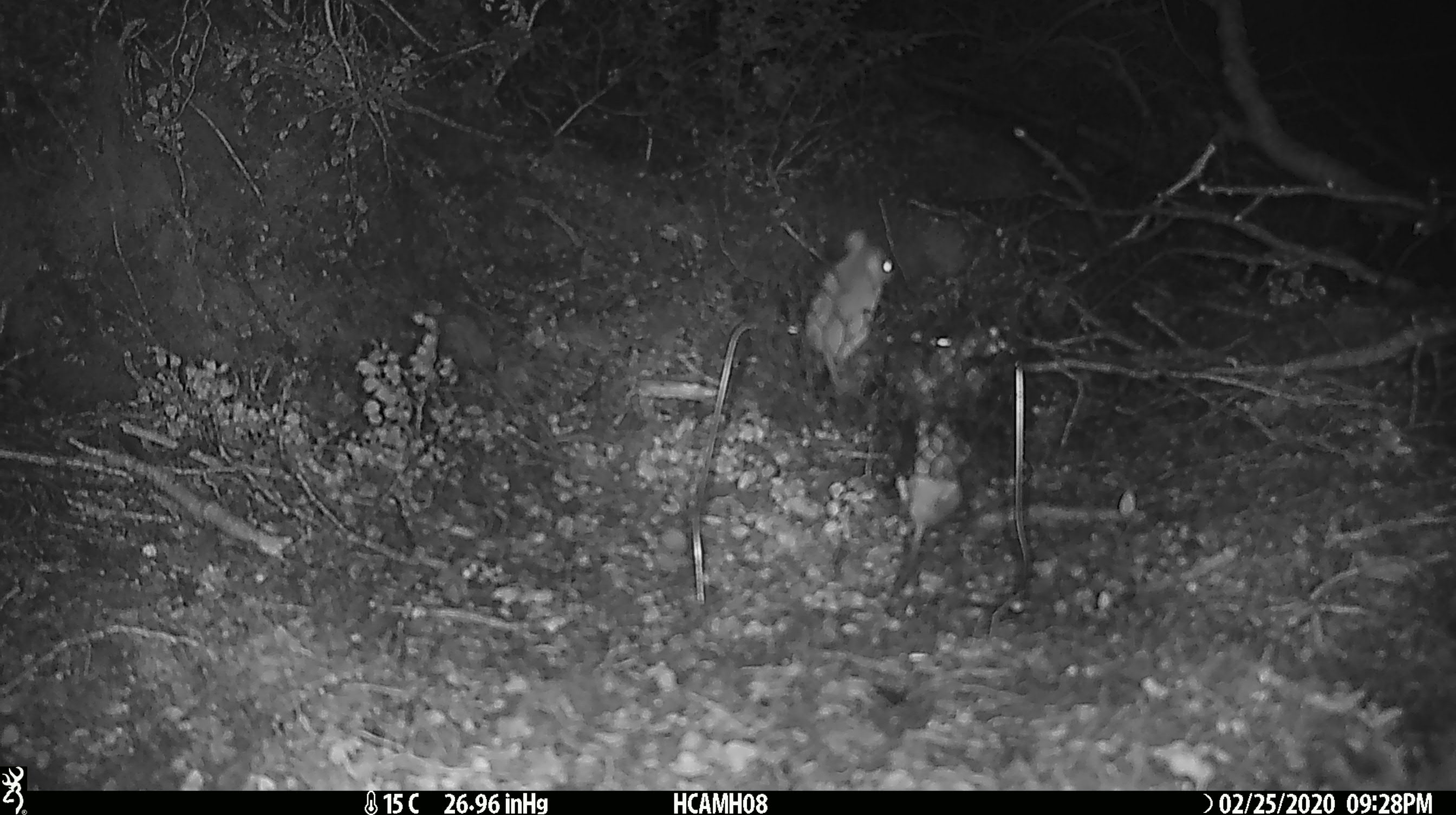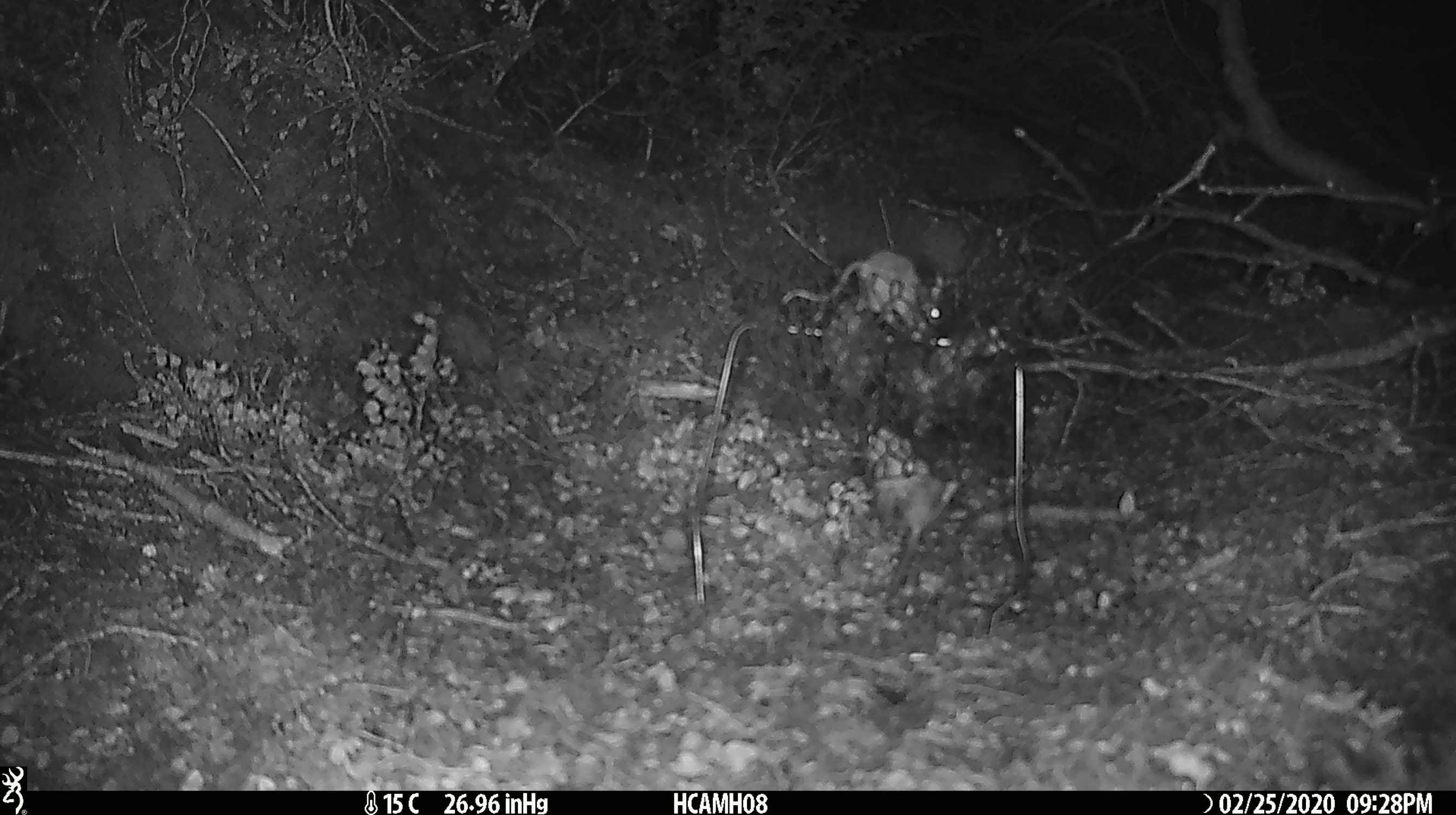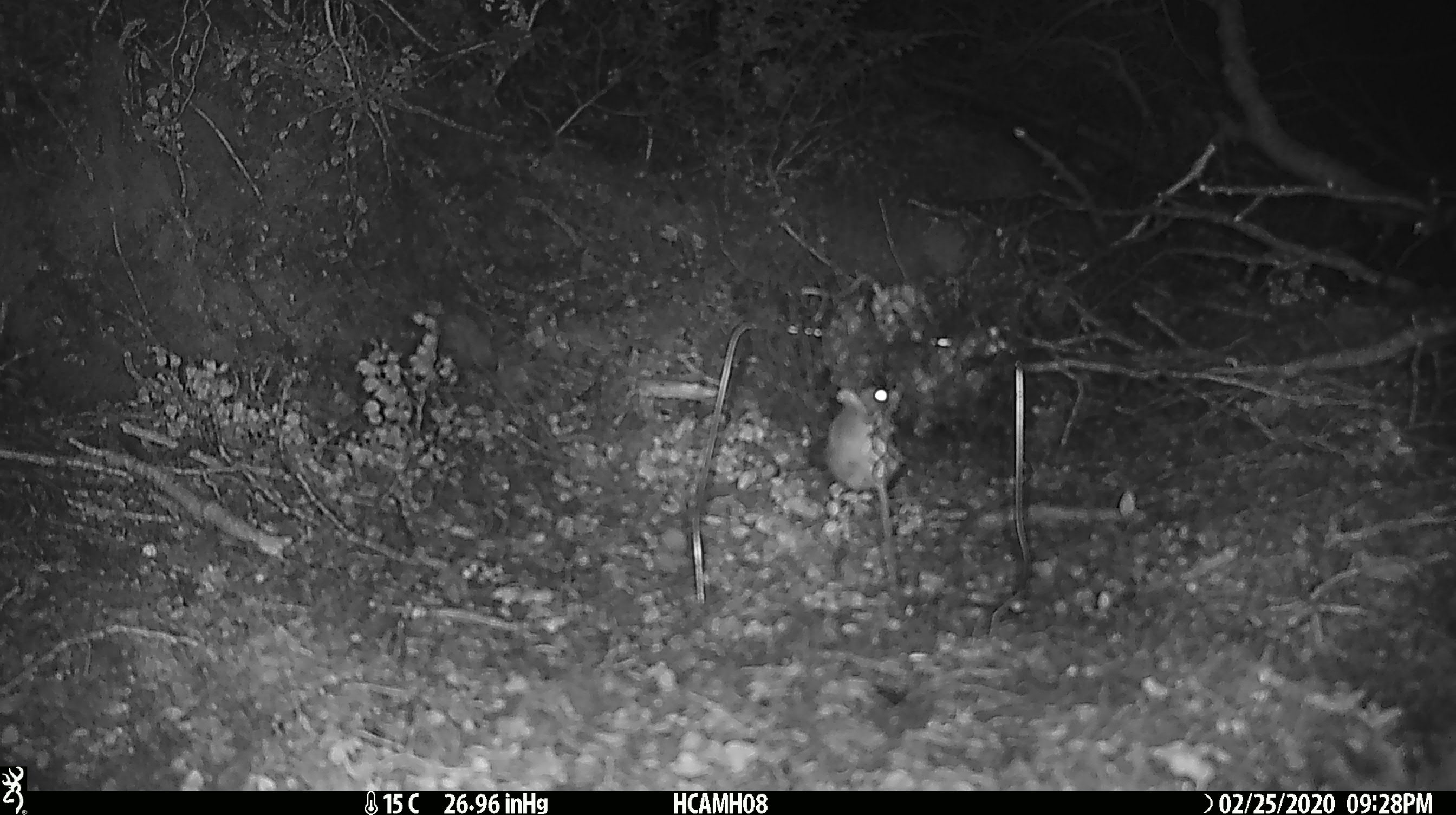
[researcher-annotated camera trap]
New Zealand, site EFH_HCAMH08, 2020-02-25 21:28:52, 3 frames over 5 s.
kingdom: Animalia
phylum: Chordata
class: Mammalia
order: Rodentia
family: Muridae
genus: Mus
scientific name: Mus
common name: mouse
Mouse (Mus).